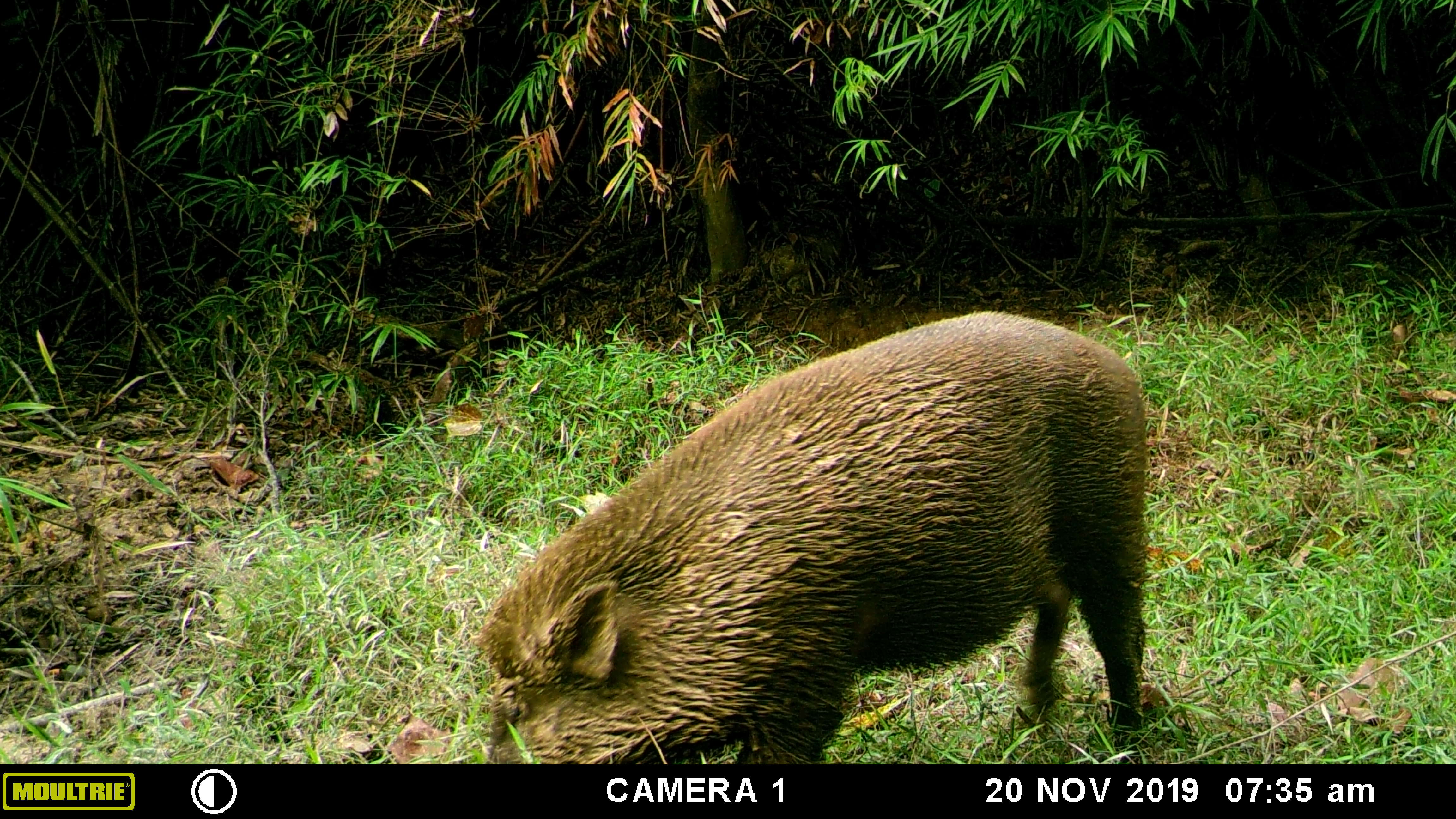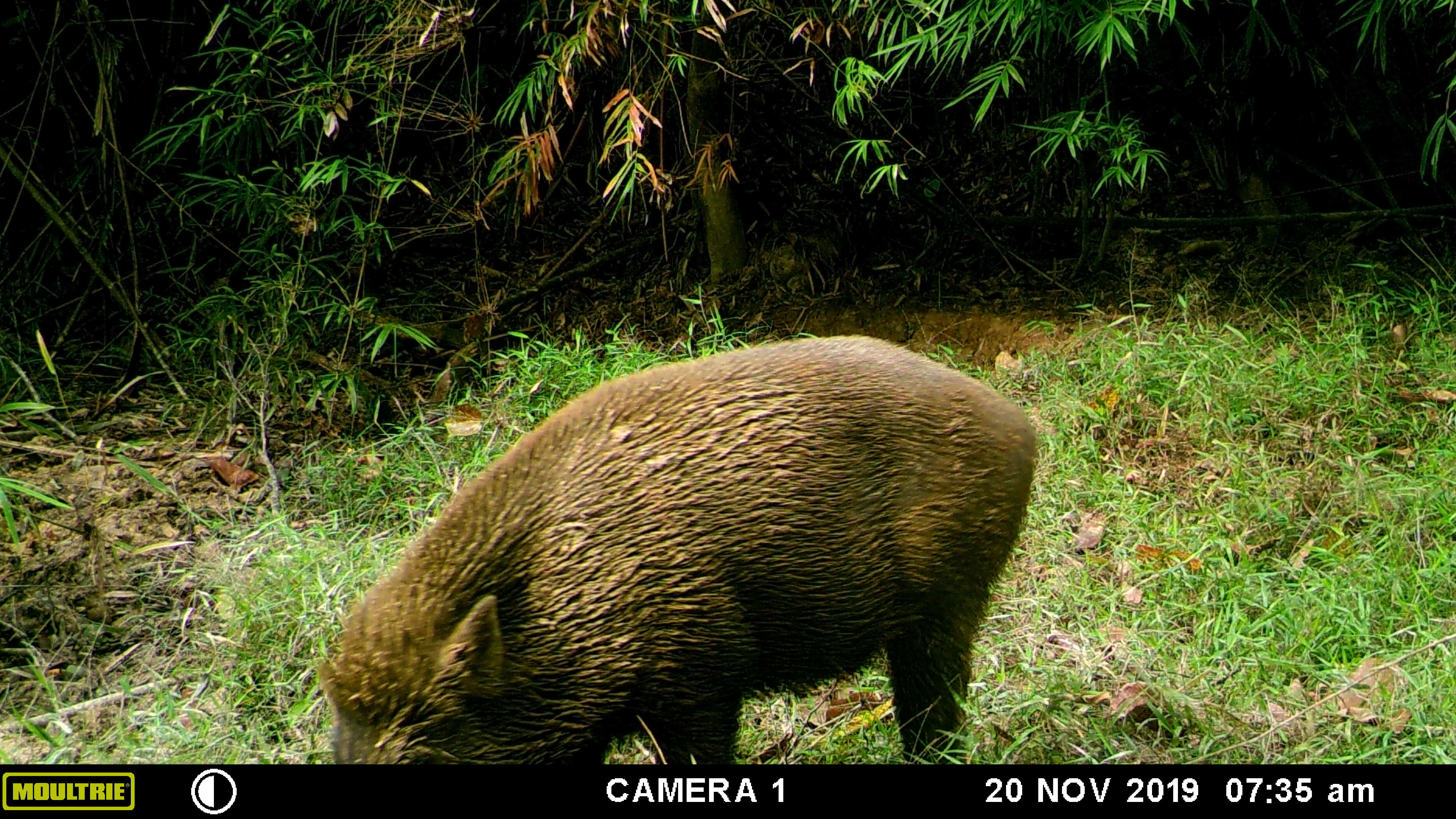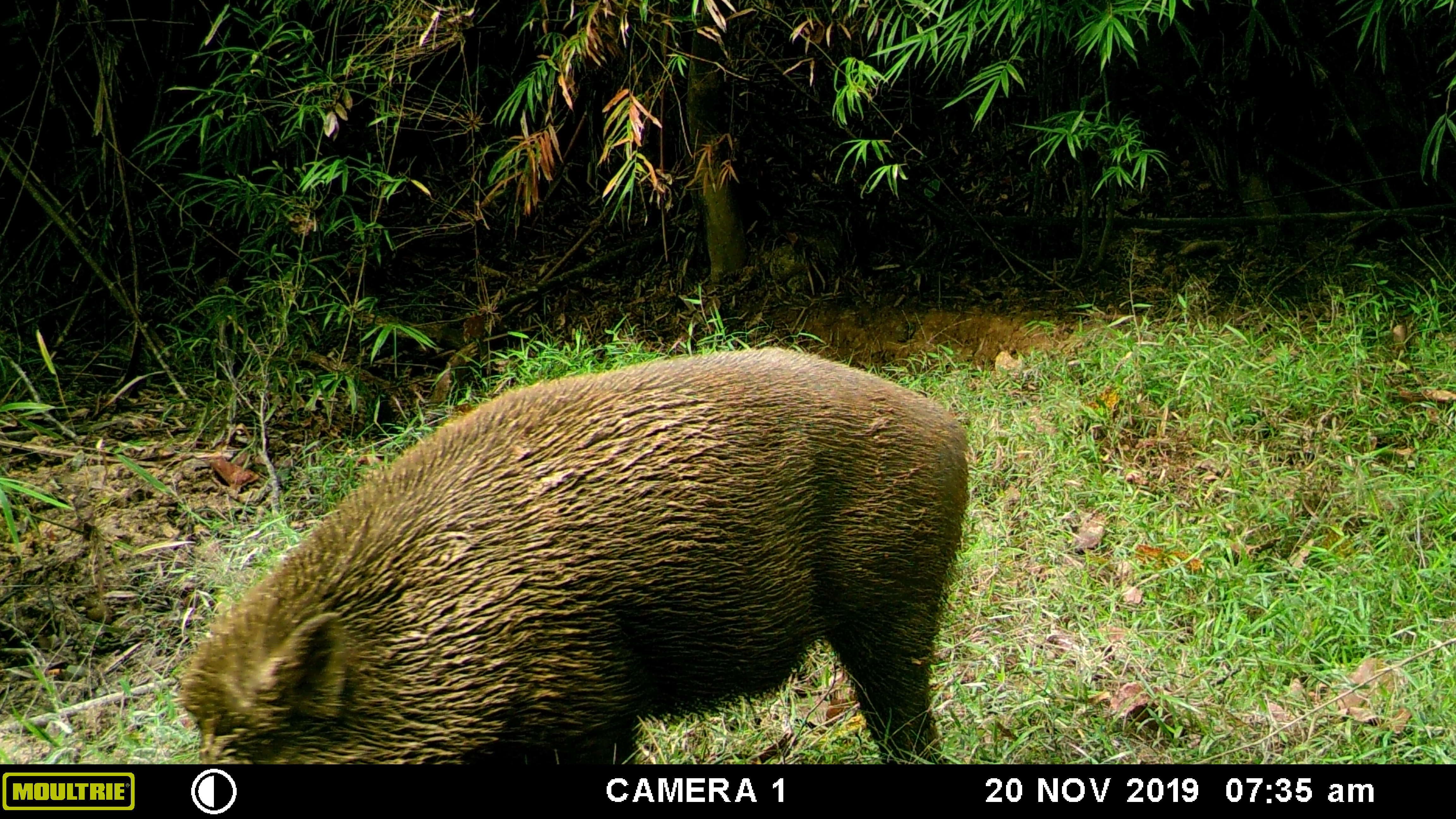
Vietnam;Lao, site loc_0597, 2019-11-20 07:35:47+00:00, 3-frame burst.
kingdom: Animalia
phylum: Chordata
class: Mammalia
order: Artiodactyla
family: Suidae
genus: Sus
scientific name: Sus scrofa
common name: eurasian wild pig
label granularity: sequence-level